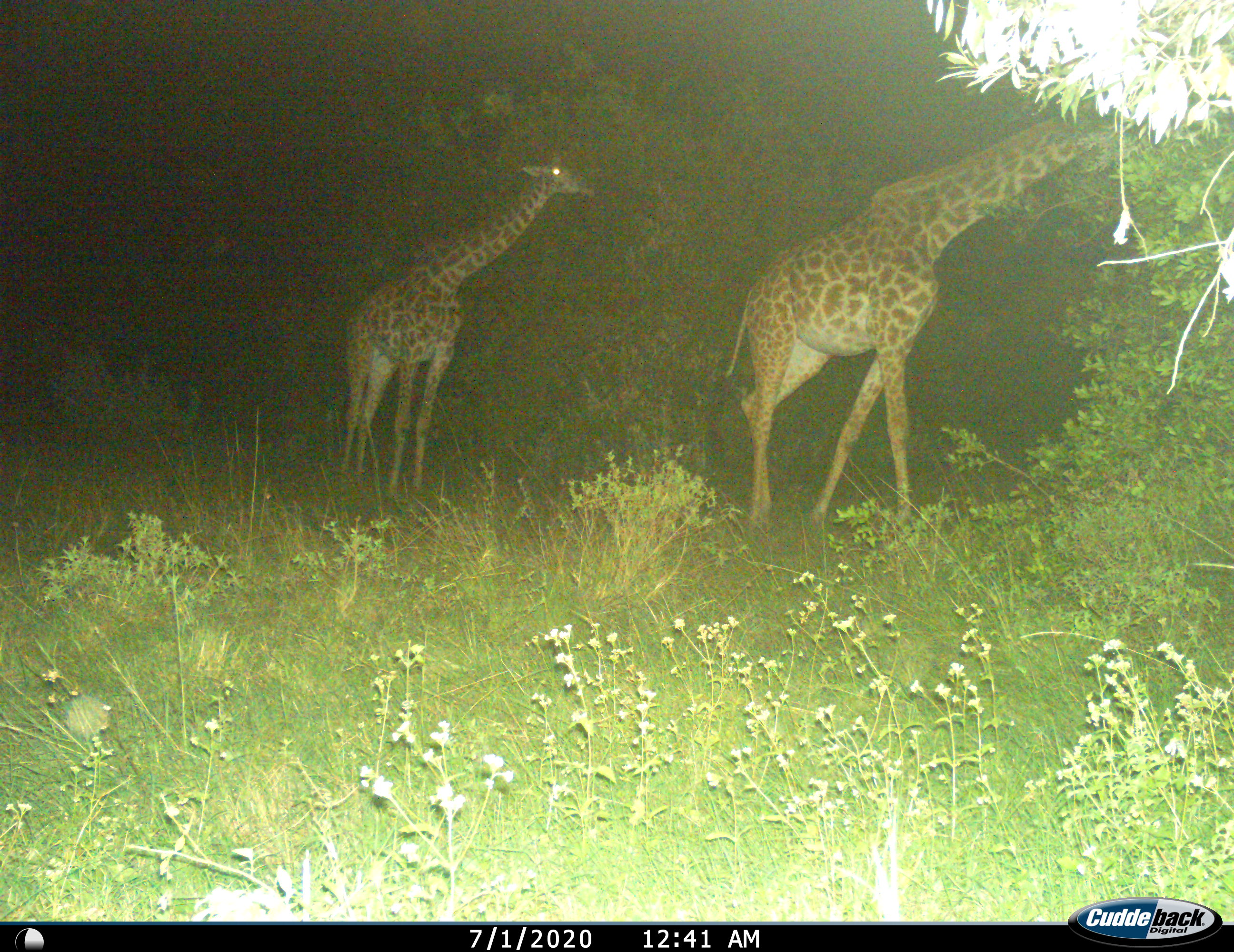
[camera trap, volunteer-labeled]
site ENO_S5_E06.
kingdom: Animalia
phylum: Chordata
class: Mammalia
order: Artiodactyla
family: Giraffidae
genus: Giraffa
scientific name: Giraffa camelopardalis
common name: giraffe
Giraffe (Giraffa camelopardalis), count 2. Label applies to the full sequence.